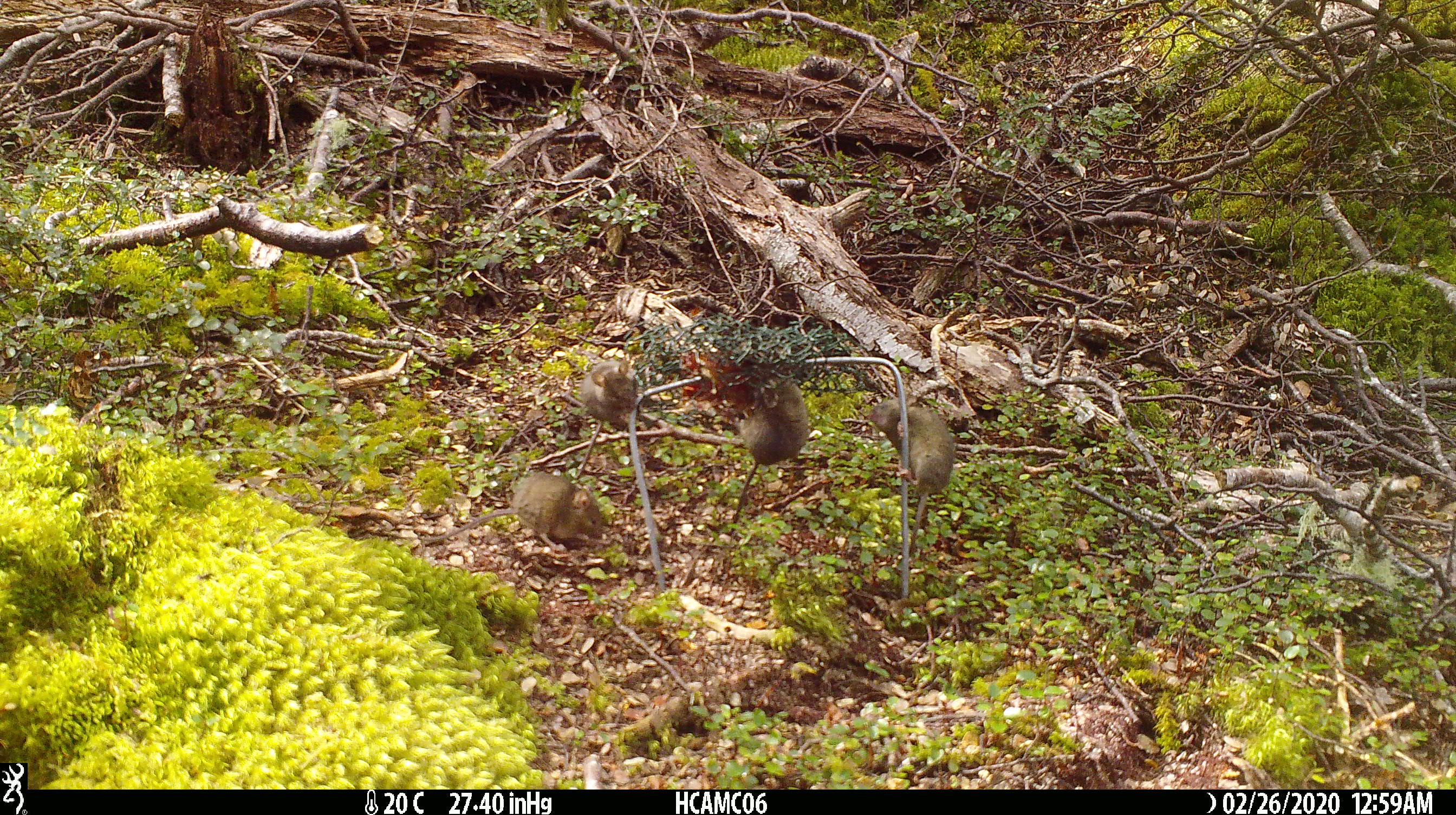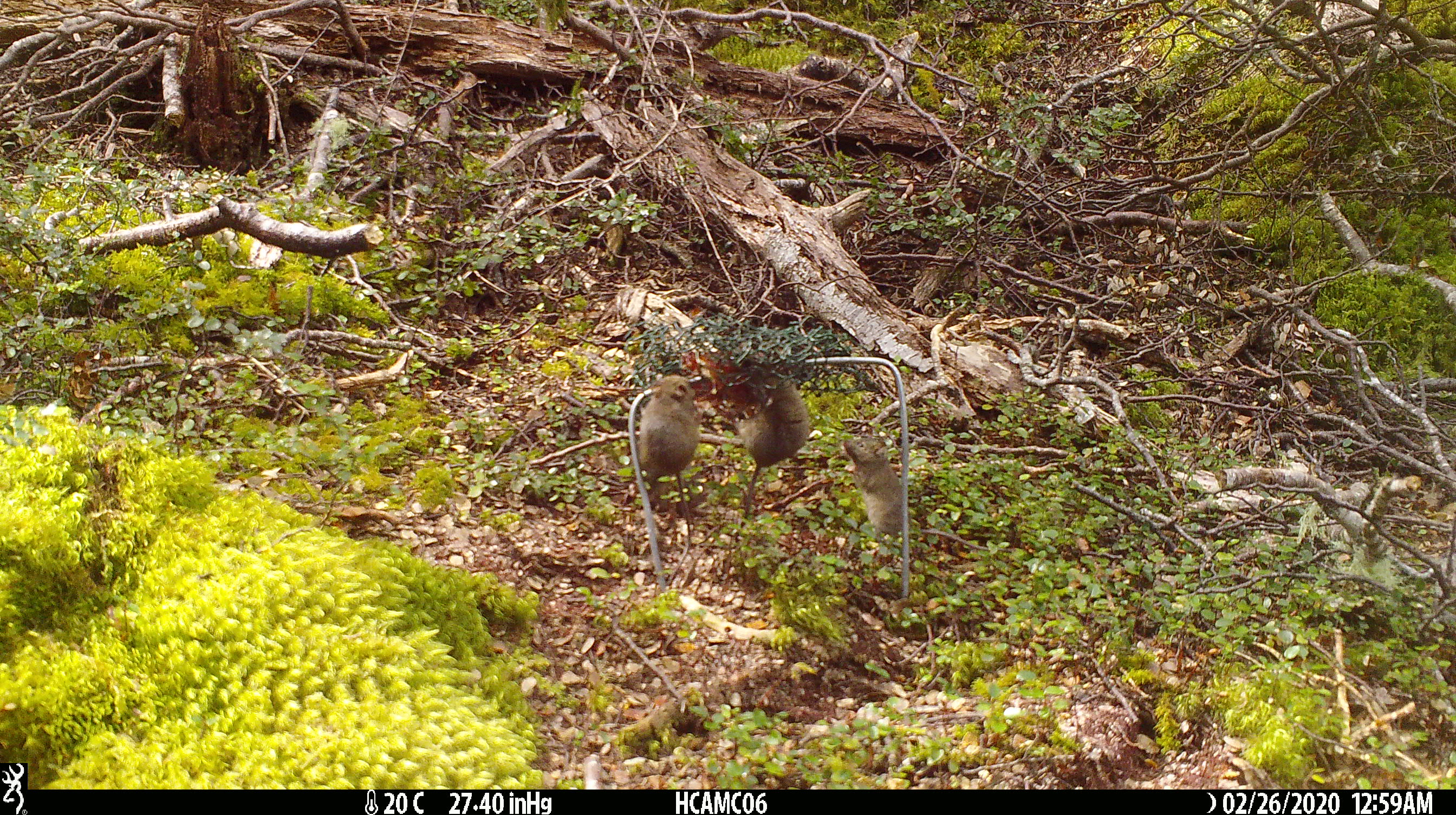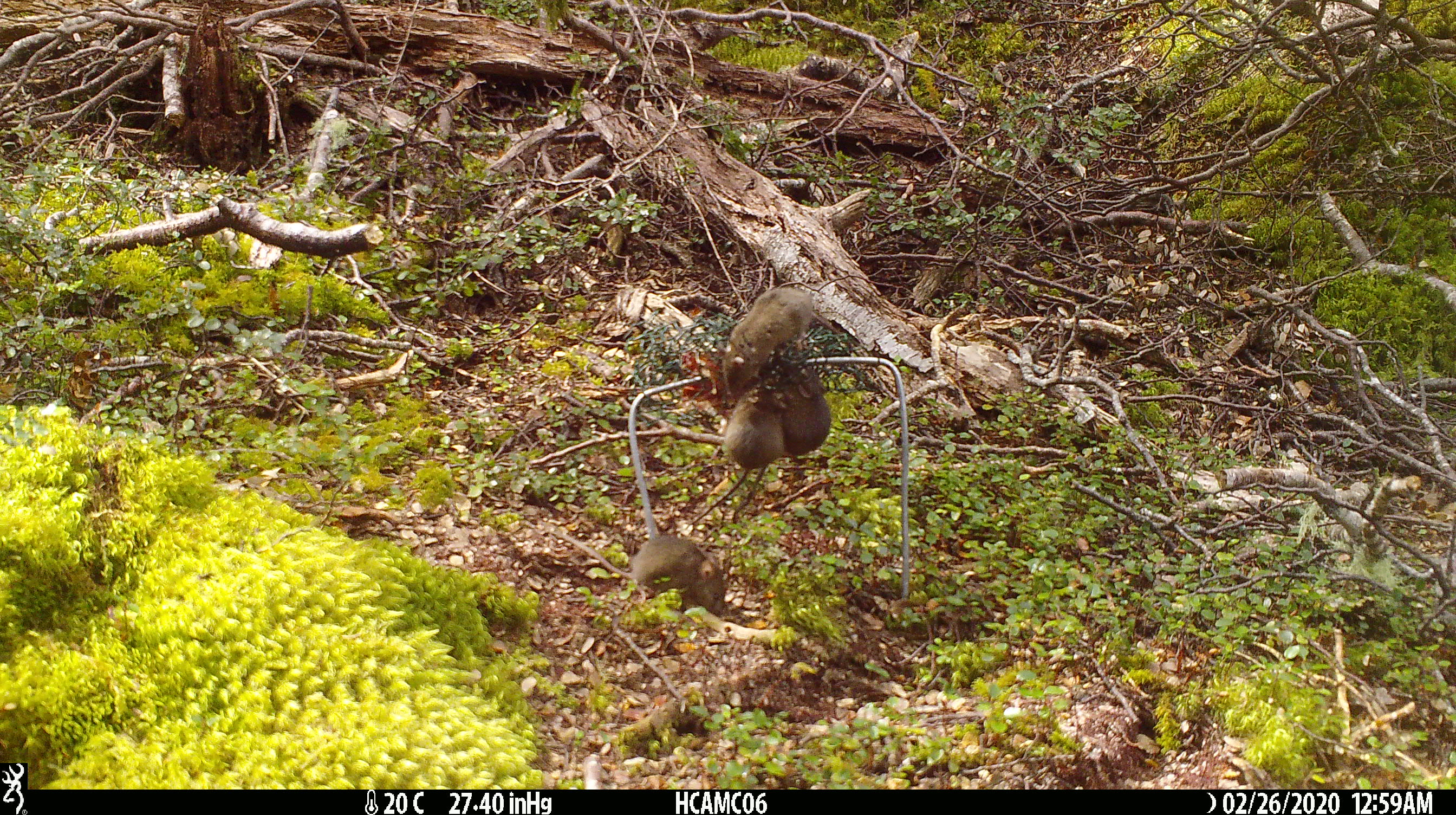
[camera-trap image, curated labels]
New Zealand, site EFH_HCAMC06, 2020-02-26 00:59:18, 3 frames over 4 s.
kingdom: Animalia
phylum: Chordata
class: Mammalia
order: Rodentia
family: Muridae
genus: Mus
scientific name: Mus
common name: mouse